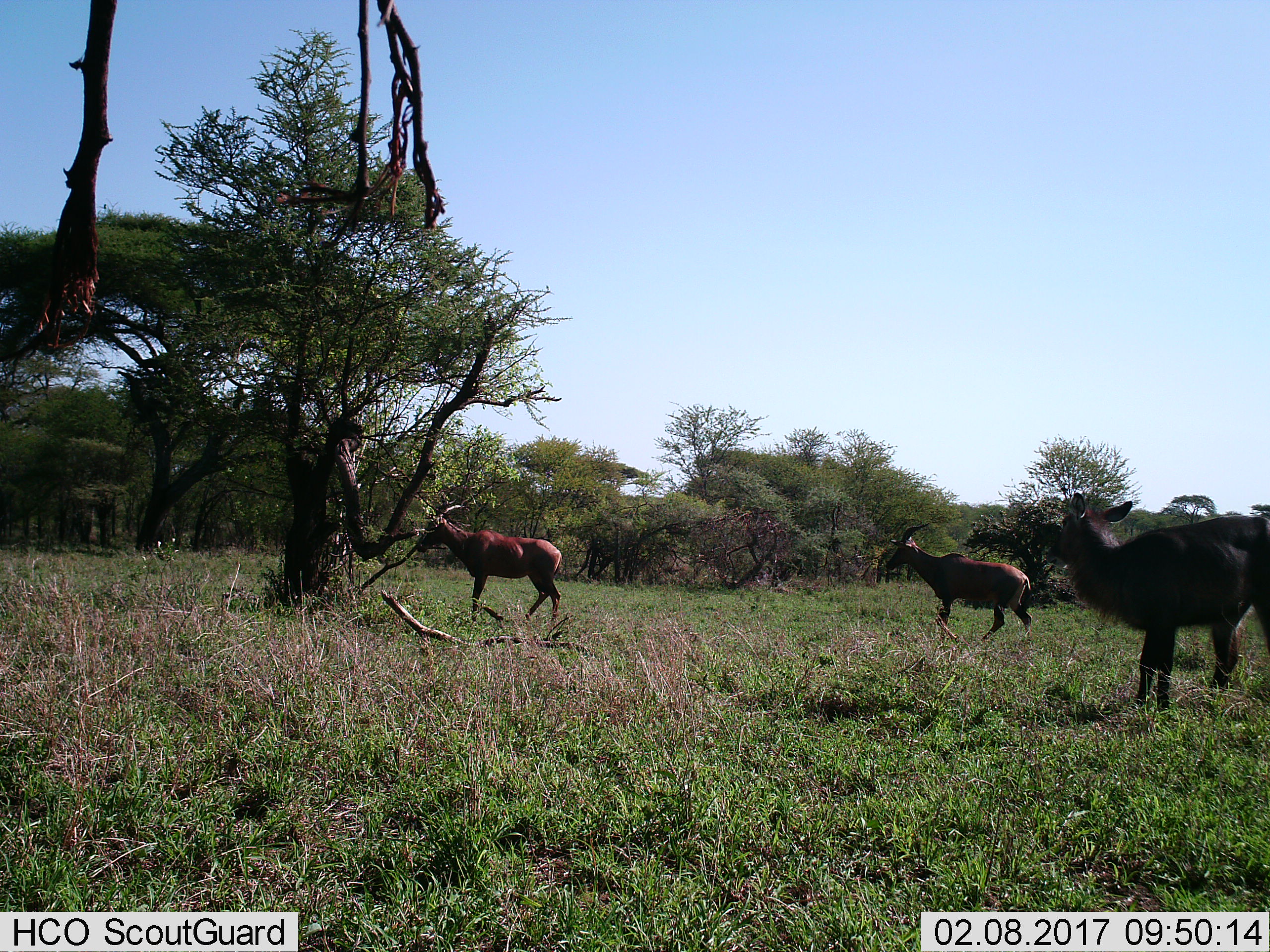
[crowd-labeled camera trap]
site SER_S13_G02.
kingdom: Animalia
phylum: Chordata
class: Mammalia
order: Artiodactyla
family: Bovidae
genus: Damaliscus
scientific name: Damaliscus lunatus jimela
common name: topi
Topi (Damaliscus lunatus jimela), count 3. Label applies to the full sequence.